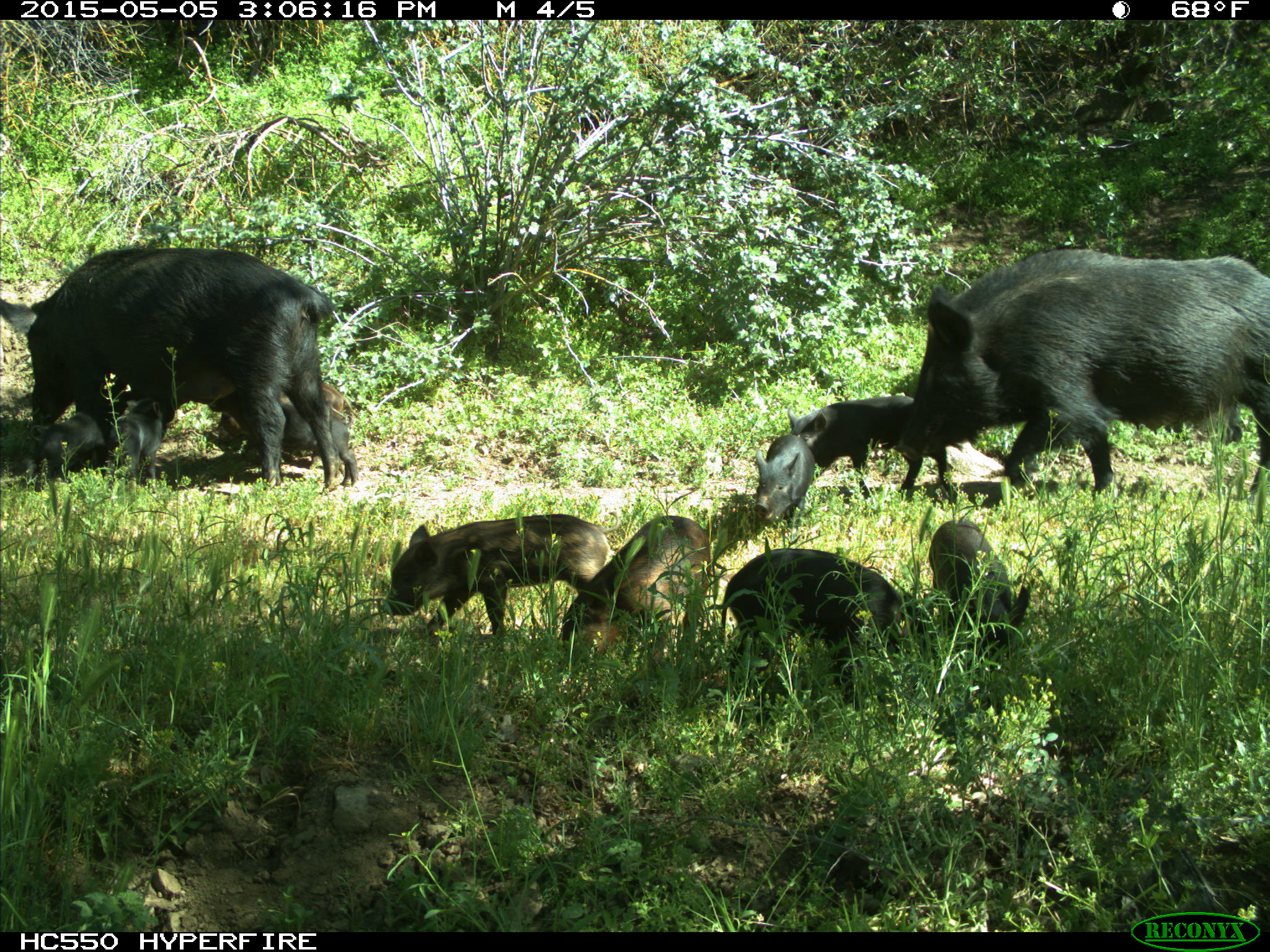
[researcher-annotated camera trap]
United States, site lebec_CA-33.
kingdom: Animalia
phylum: Chordata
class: Mammalia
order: Artiodactyla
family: Suidae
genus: Sus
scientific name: Sus scrofa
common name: wild boar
Sus scrofa (wild boar).